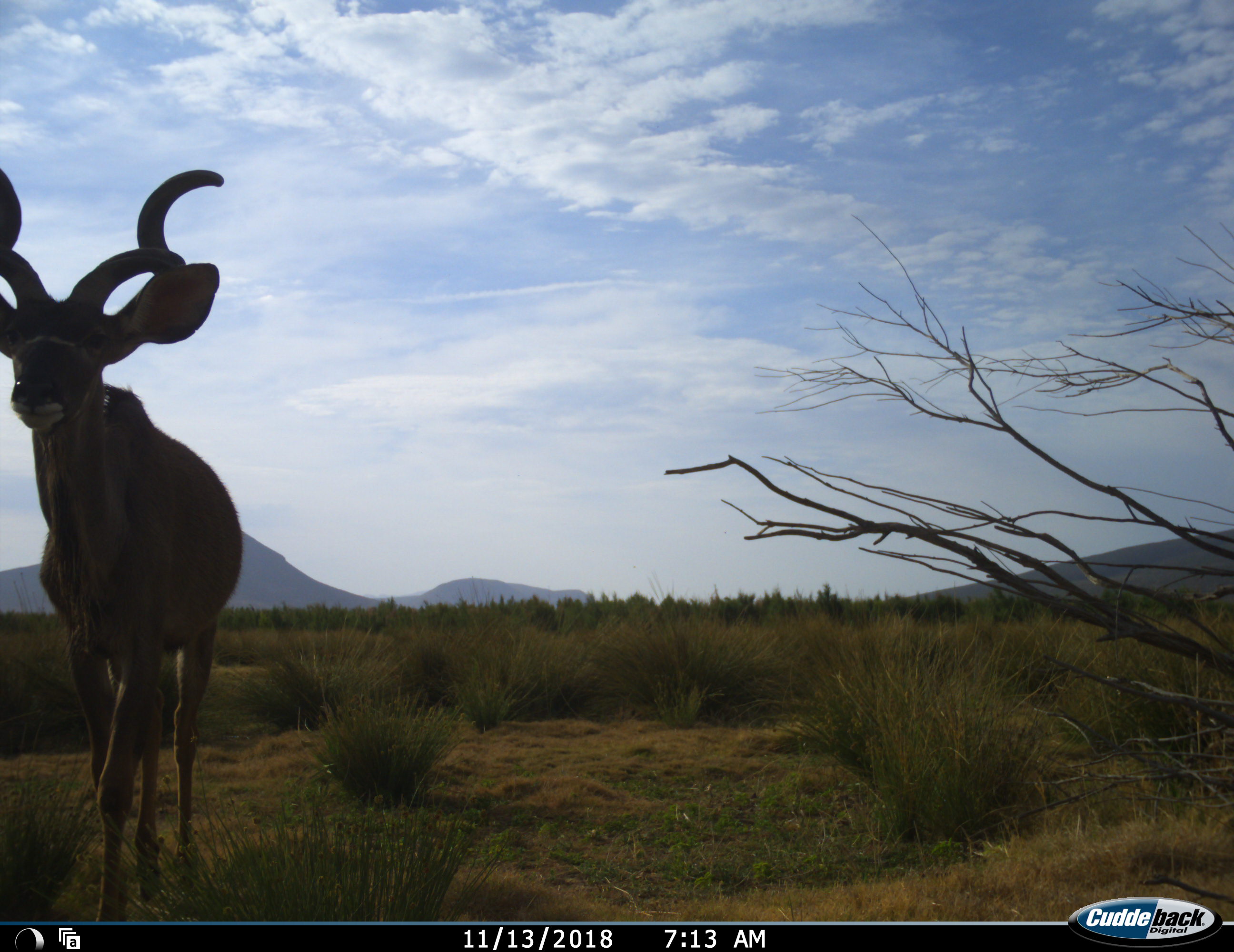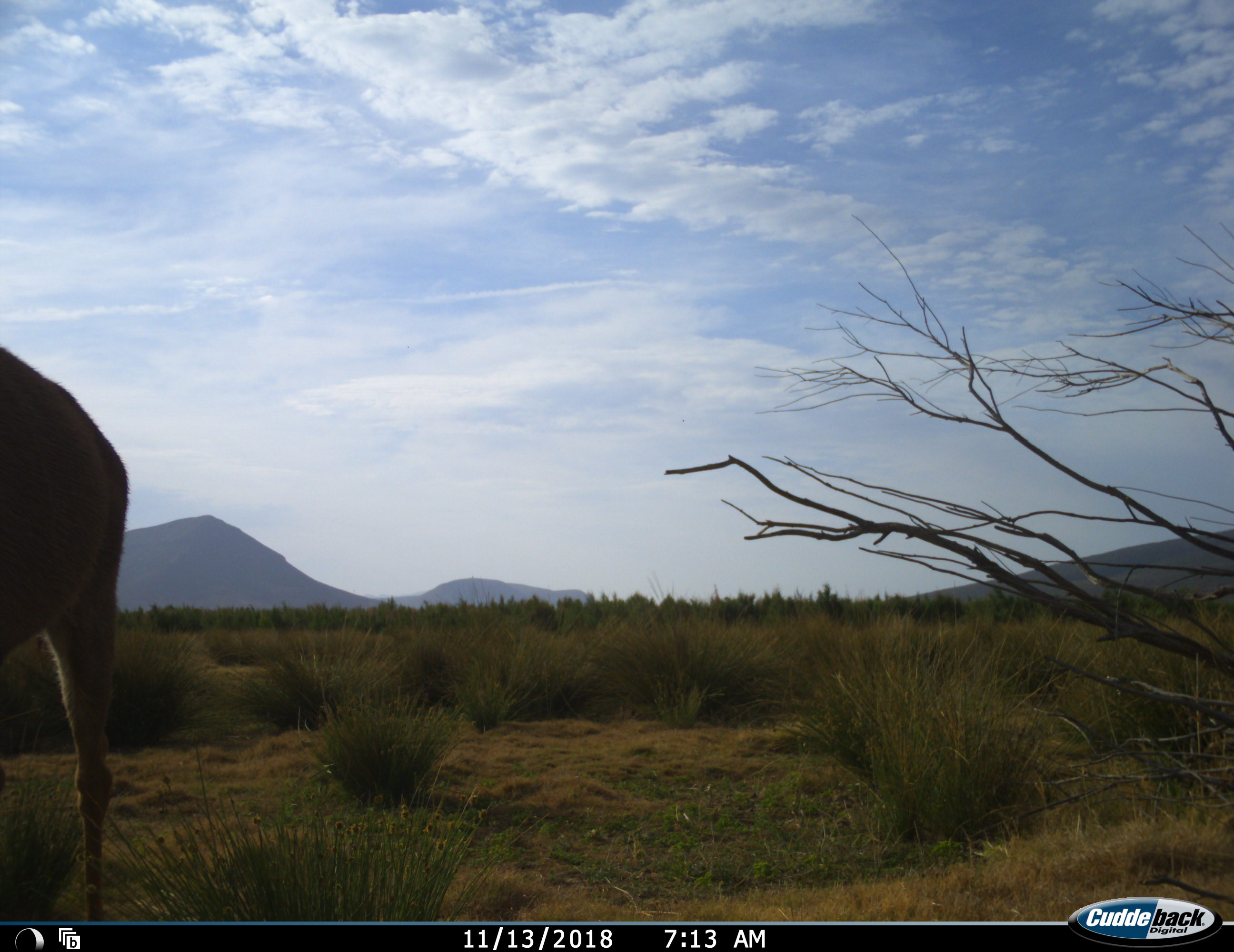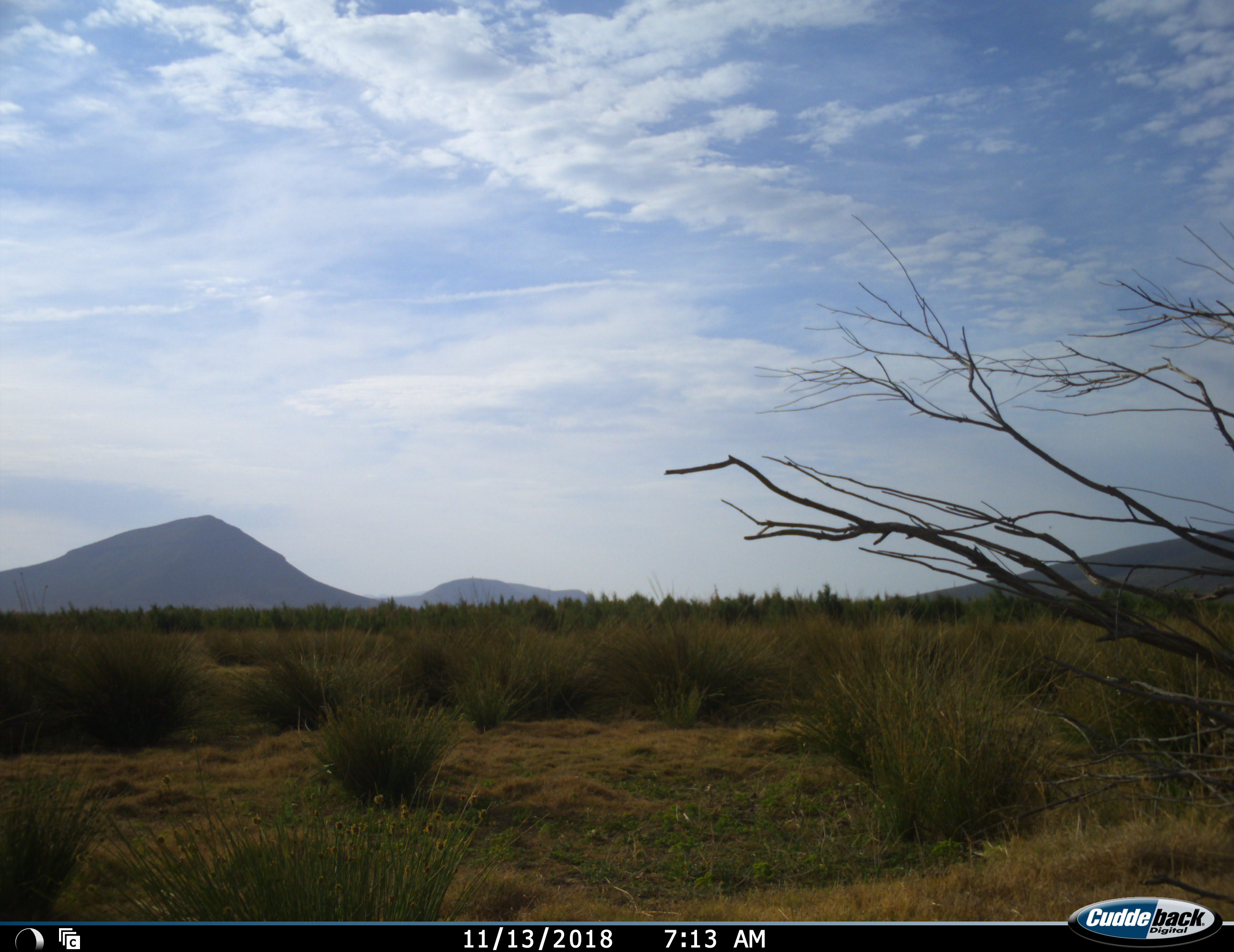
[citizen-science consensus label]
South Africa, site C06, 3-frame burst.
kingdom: Animalia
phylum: Chordata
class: Mammalia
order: Artiodactyla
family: Bovidae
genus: Tragelaphus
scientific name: Tragelaphus strepsiceros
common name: greater kudu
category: kudu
Kudu (greater kudu) (Tragelaphus strepsiceros), count 1. Behavior (volunteer vote fractions): standing 10%, resting 0%, moving 90%, interacting 0%. Young present (vote fraction): 0%. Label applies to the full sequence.